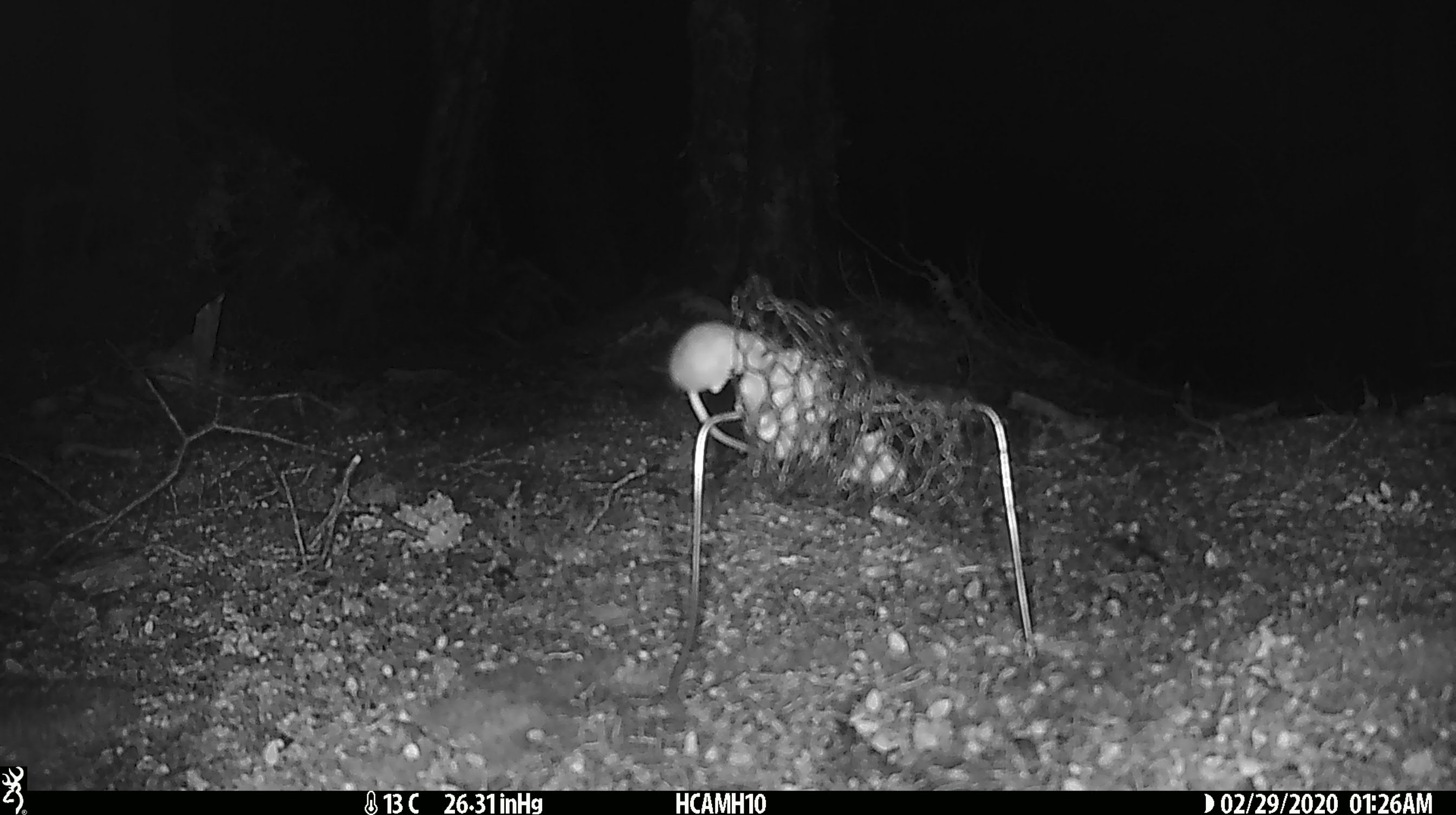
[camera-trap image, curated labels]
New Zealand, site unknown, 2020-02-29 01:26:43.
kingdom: Animalia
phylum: Chordata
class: Mammalia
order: Rodentia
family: Muridae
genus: Mus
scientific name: Mus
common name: mouse